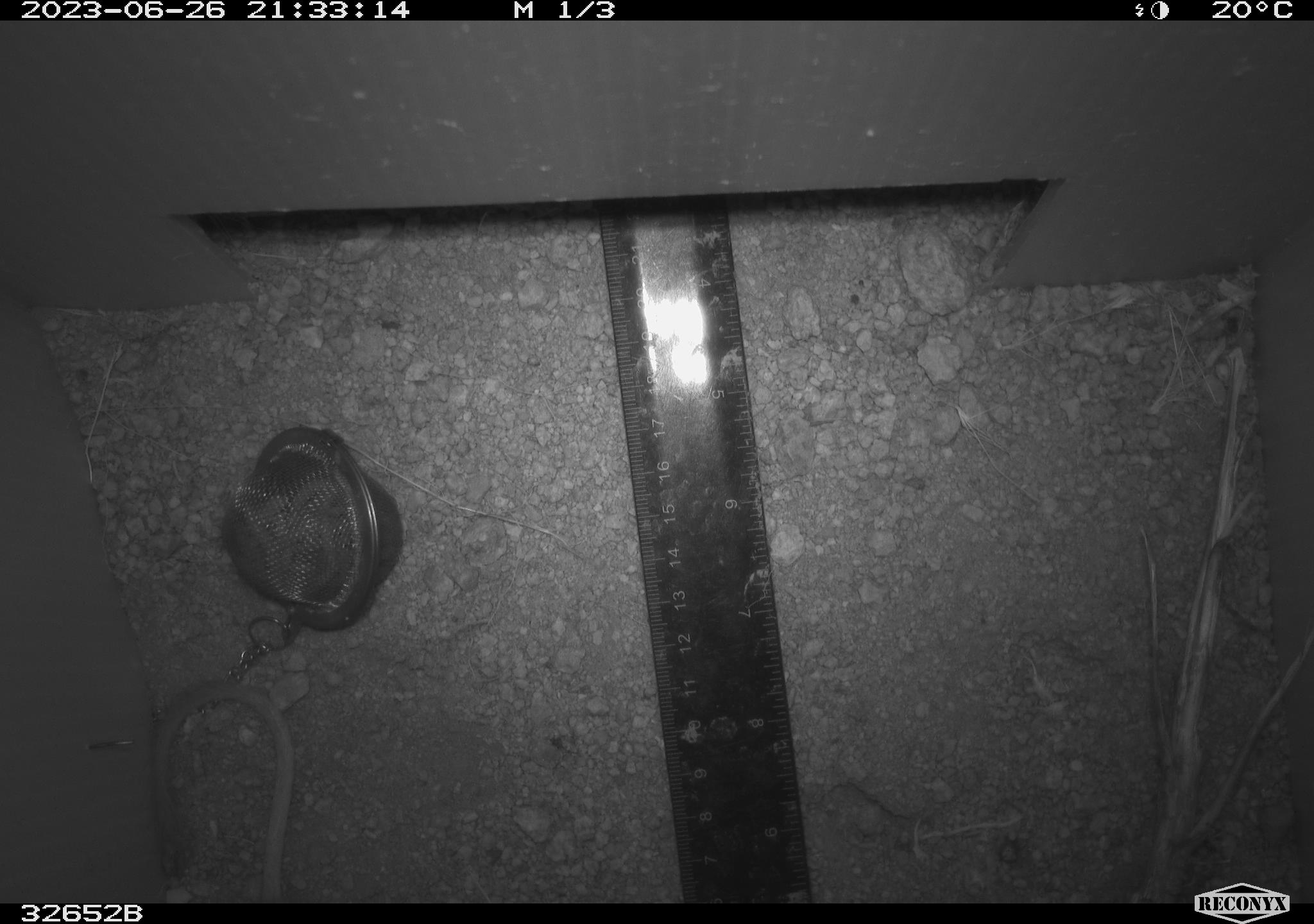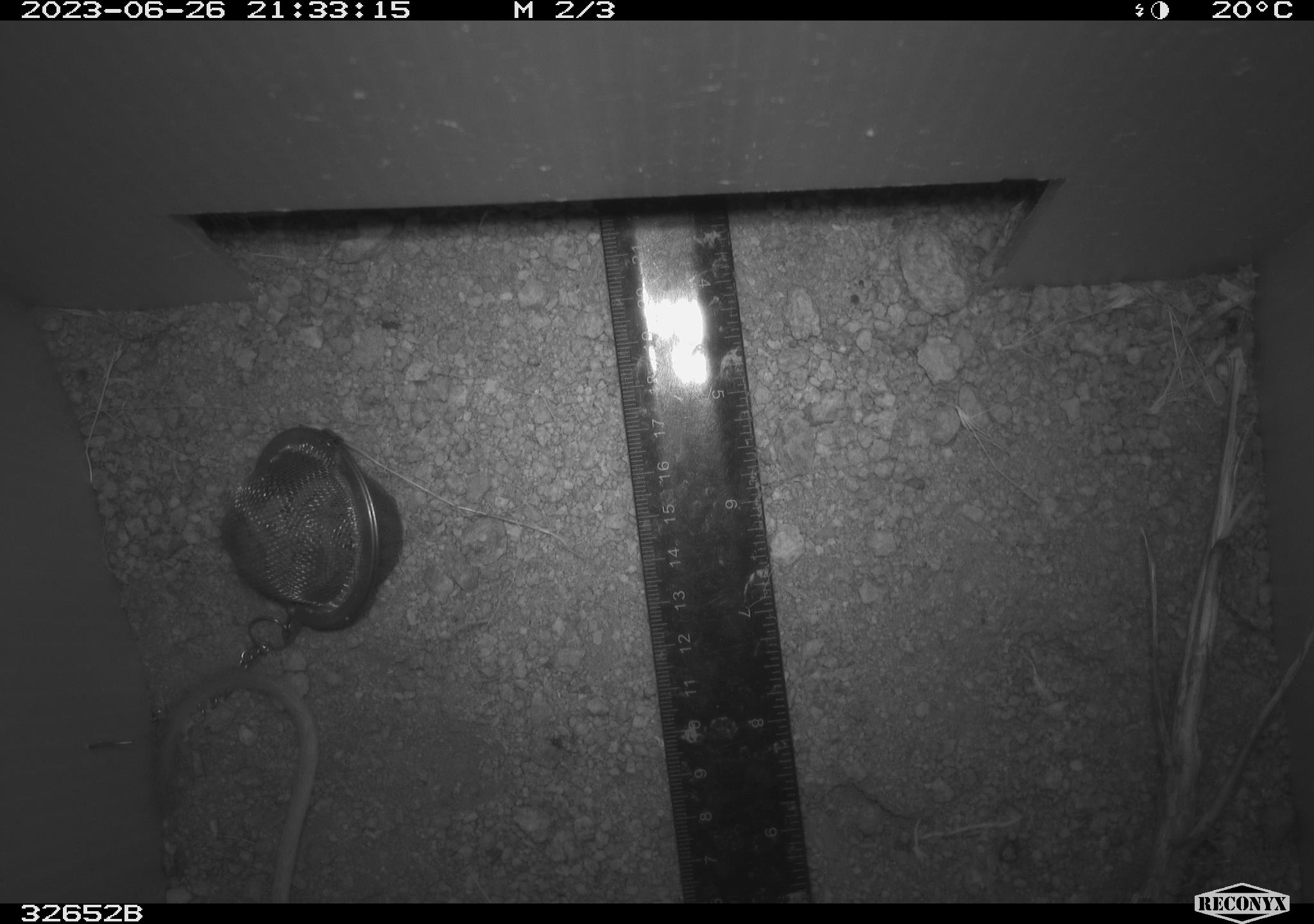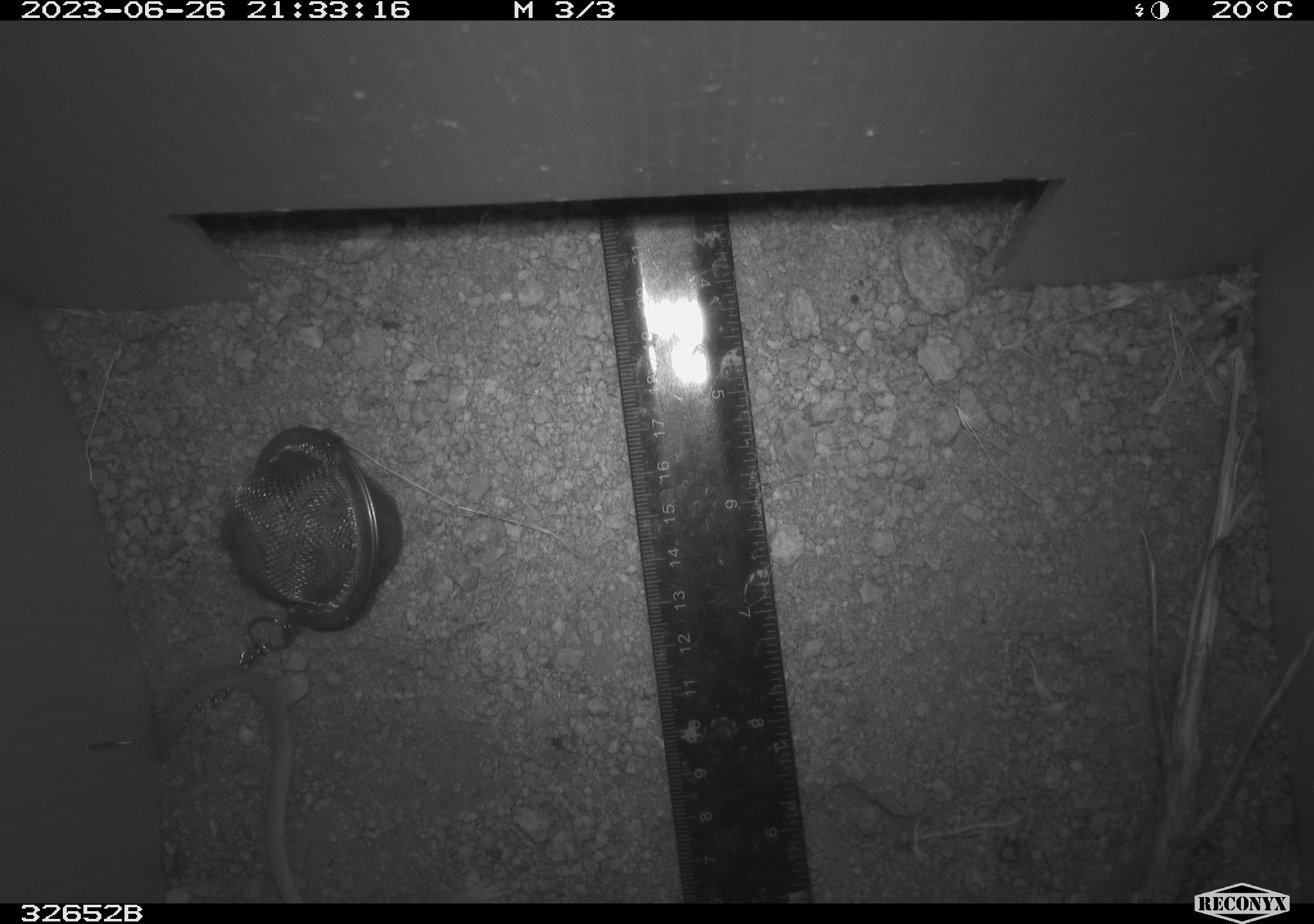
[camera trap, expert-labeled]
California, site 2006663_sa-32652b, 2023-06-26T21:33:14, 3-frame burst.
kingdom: Animalia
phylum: Chordata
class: Mammalia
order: Rodentia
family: Heteromyidae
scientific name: Heteromyidae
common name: kangaroo rats and pocket mice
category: heteromyidae family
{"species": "heteromyidae family (kangaroo rats and pocket mice) (Heteromyidae)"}